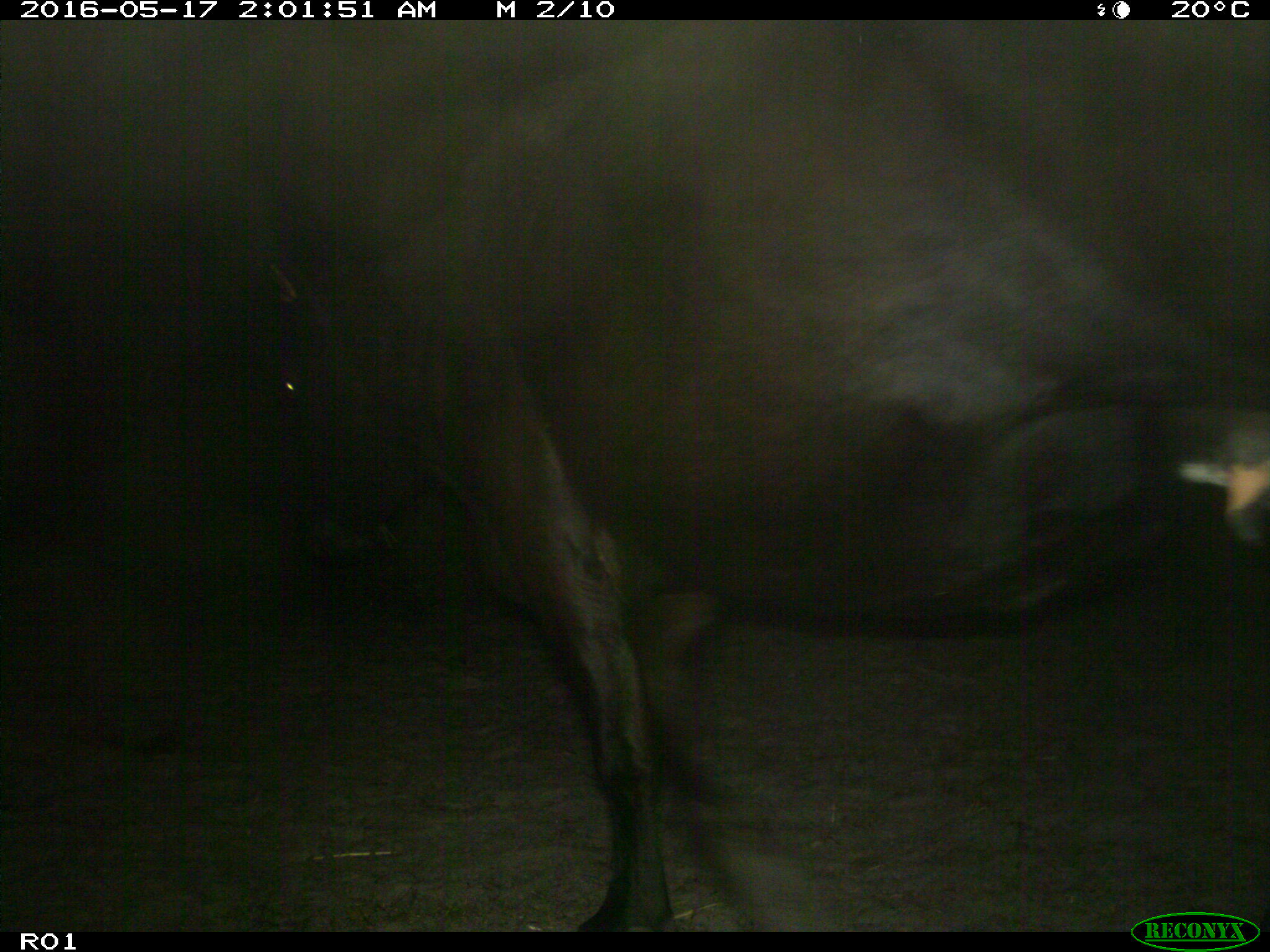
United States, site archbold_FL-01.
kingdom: Animalia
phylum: Chordata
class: Mammalia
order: Artiodactyla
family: Bovidae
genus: Bos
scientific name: Bos taurus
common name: domestic cow